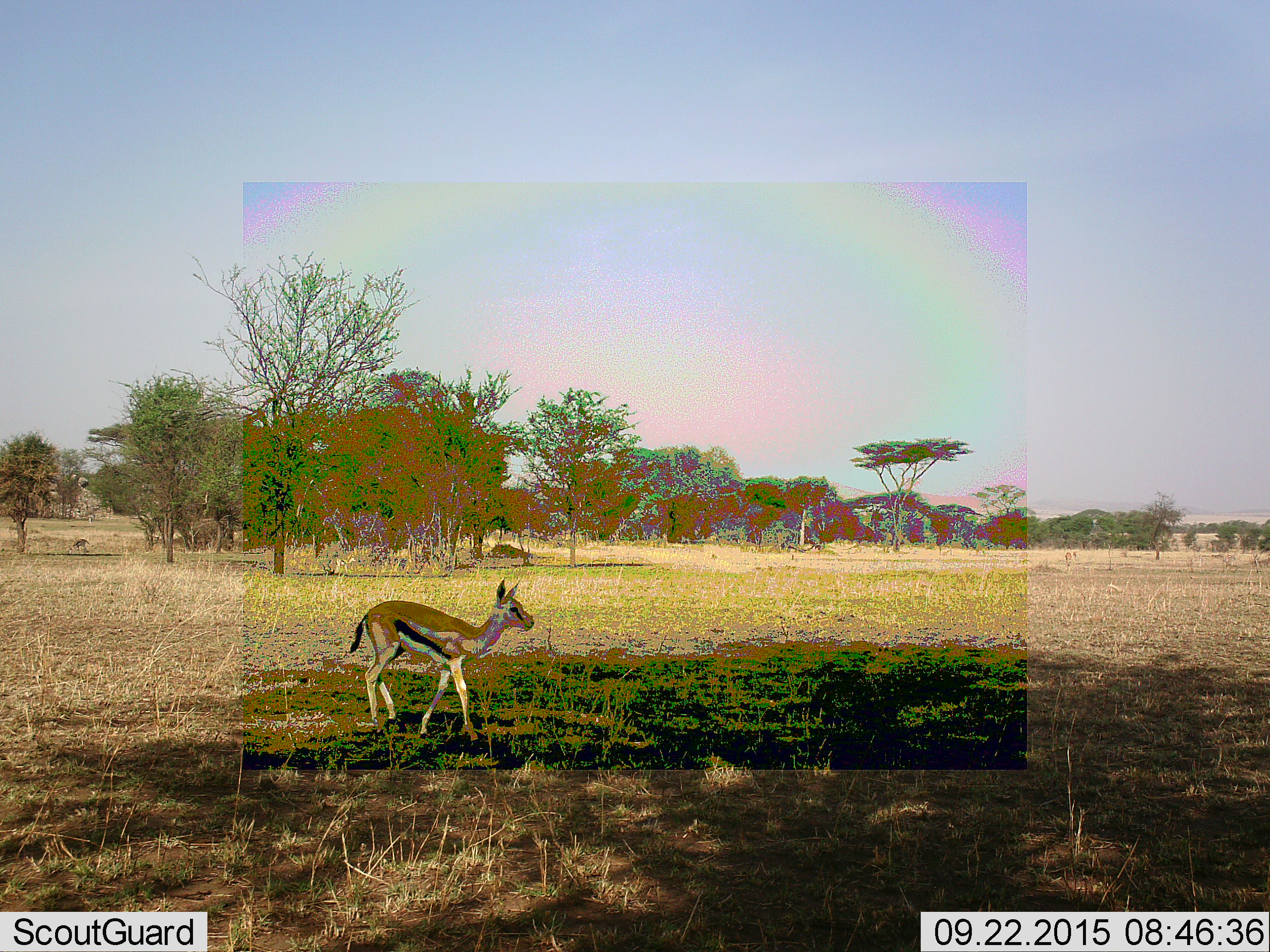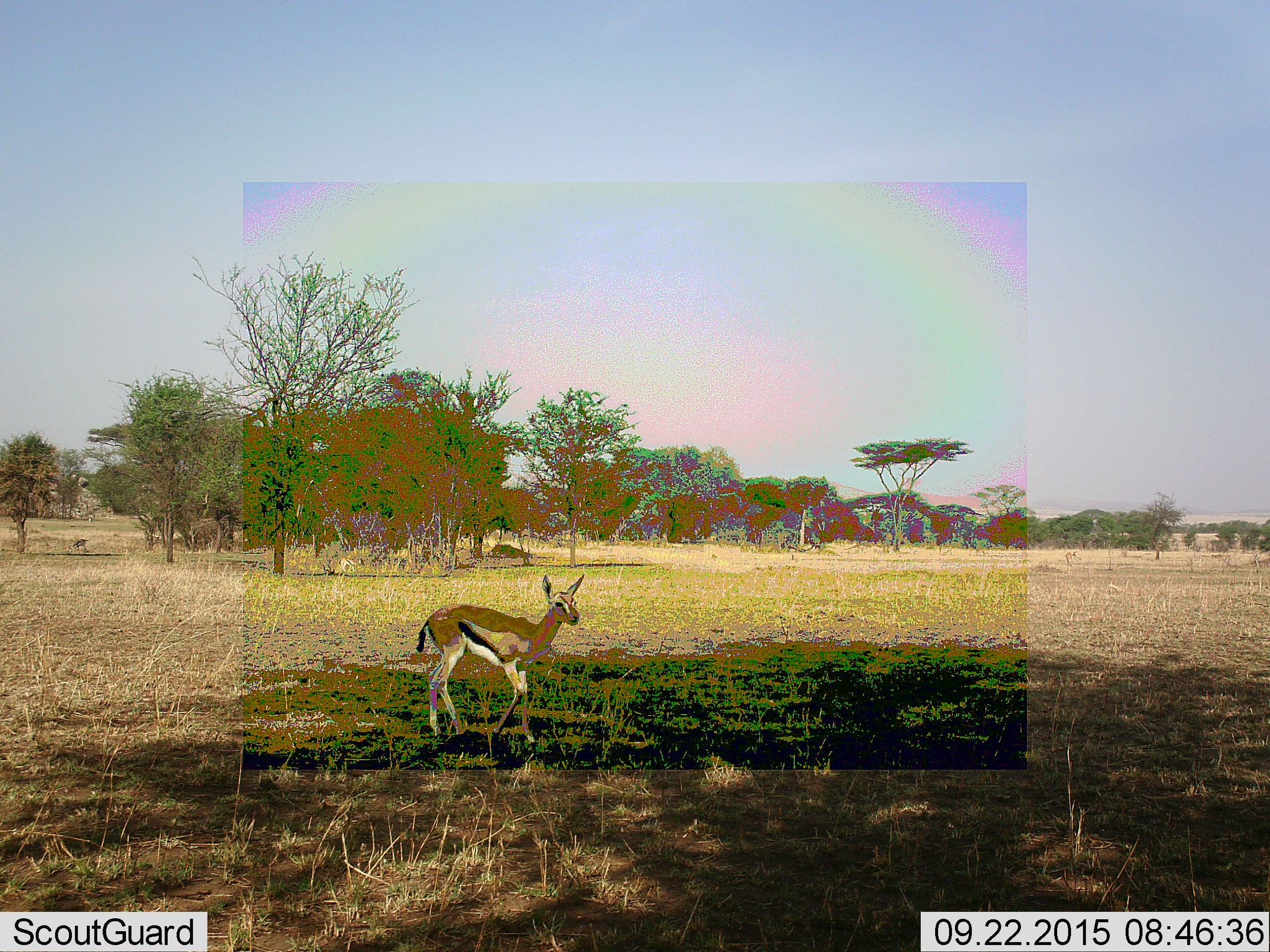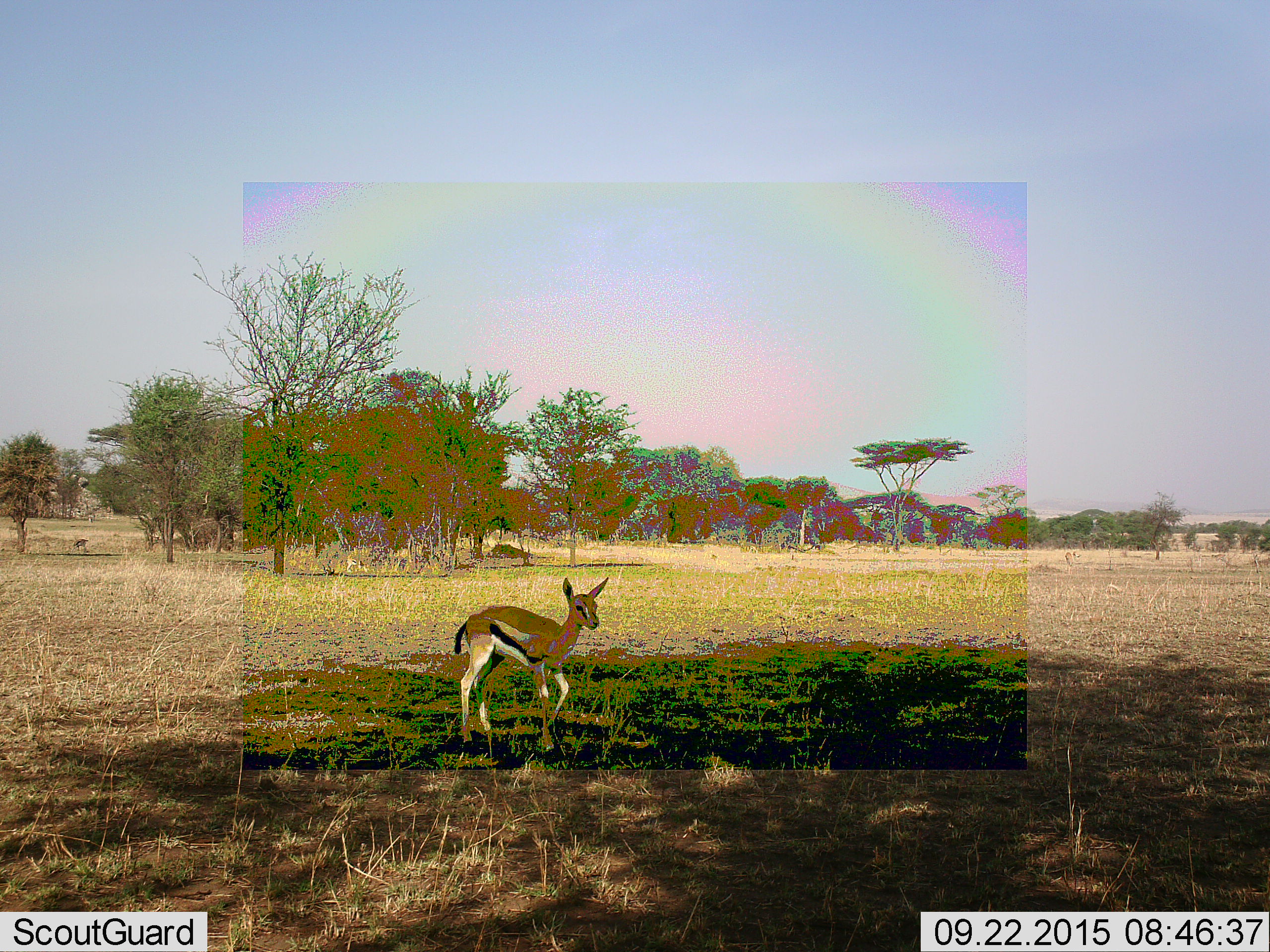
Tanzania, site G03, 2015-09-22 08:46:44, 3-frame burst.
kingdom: Animalia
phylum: Chordata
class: Mammalia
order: Artiodactyla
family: Bovidae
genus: Eudorcas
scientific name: Eudorcas thomsonii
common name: thomson's gazelle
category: gazellethomsons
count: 1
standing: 36%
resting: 0%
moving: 64%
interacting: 0%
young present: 21%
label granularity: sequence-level